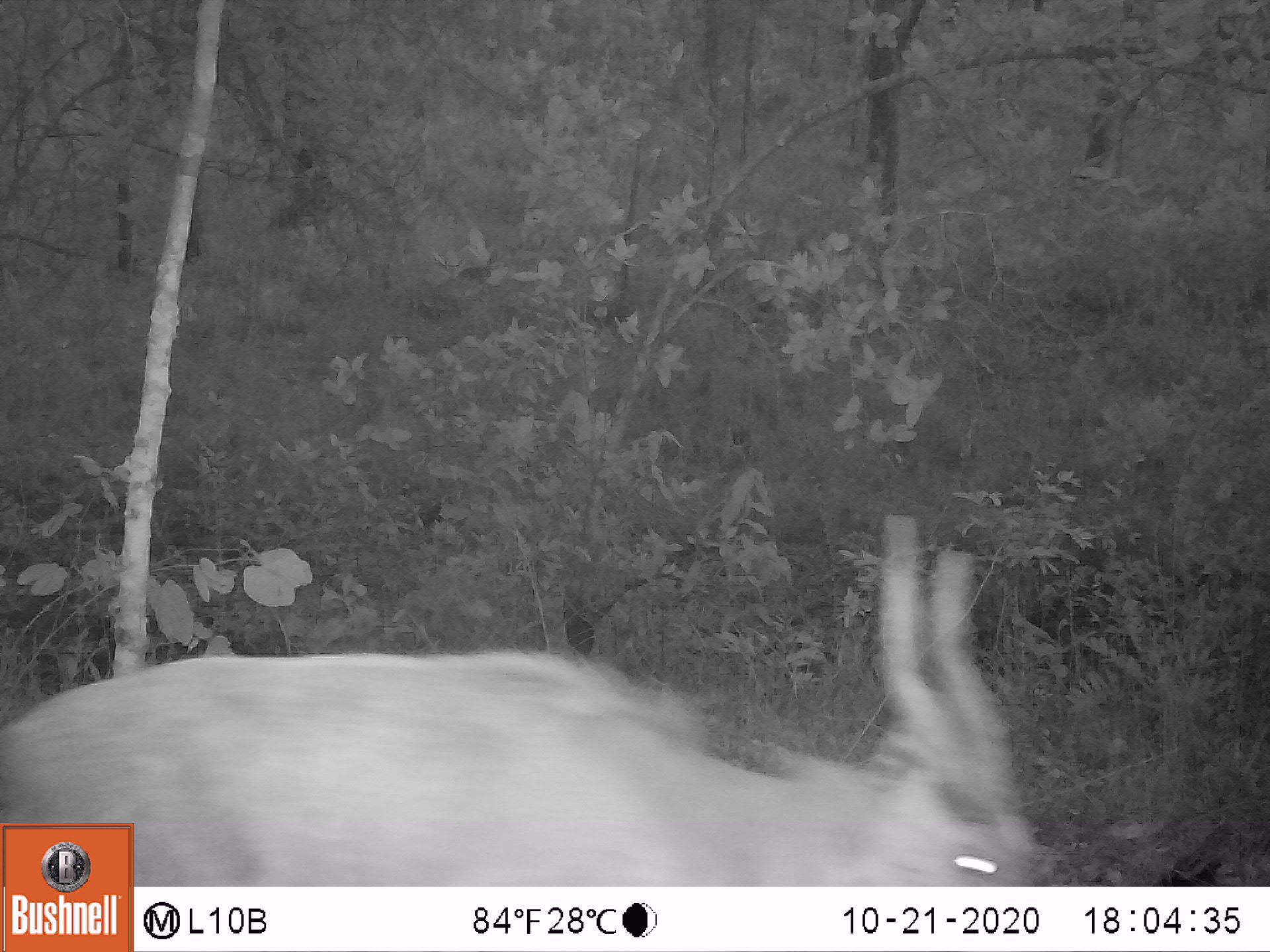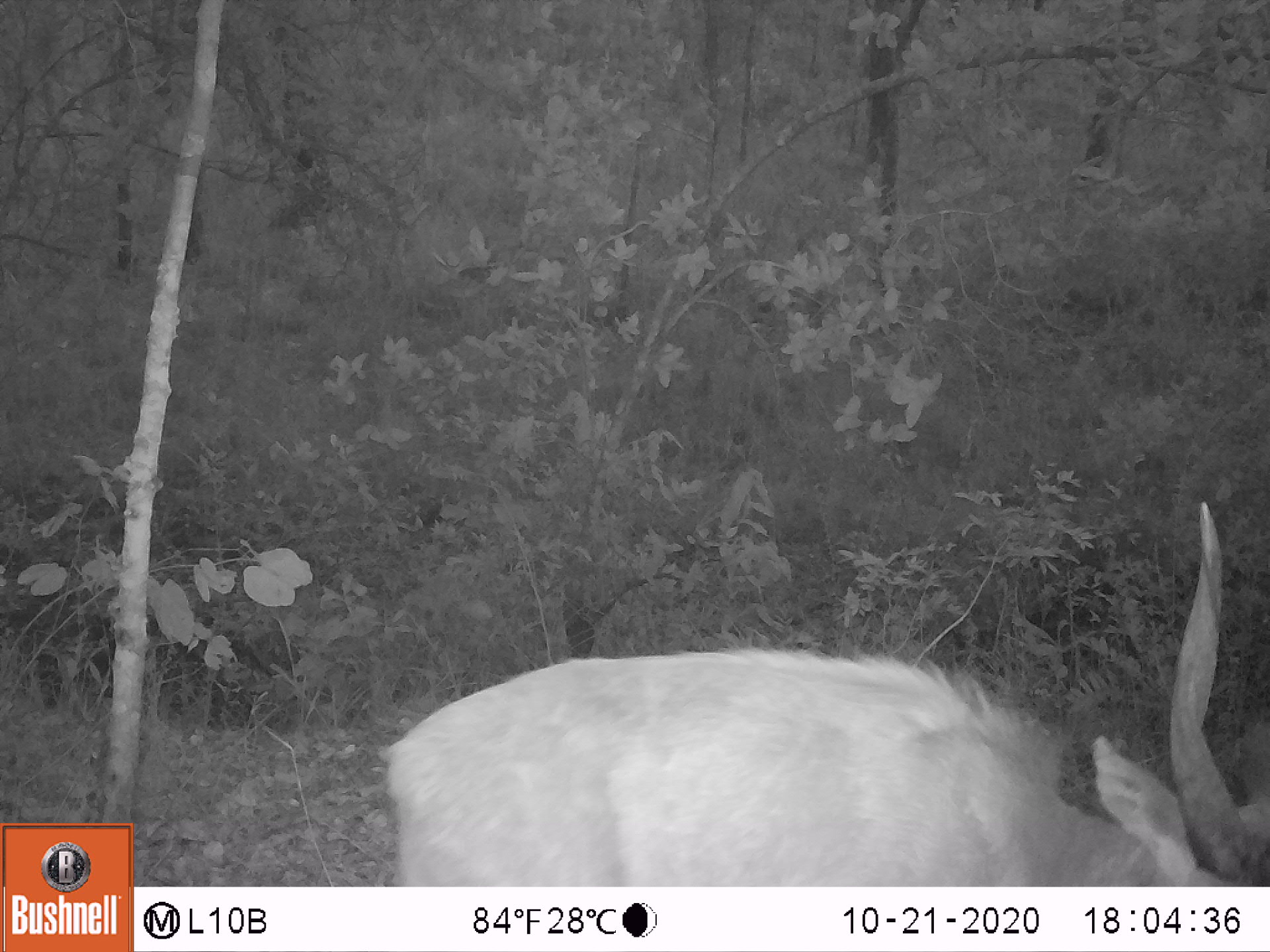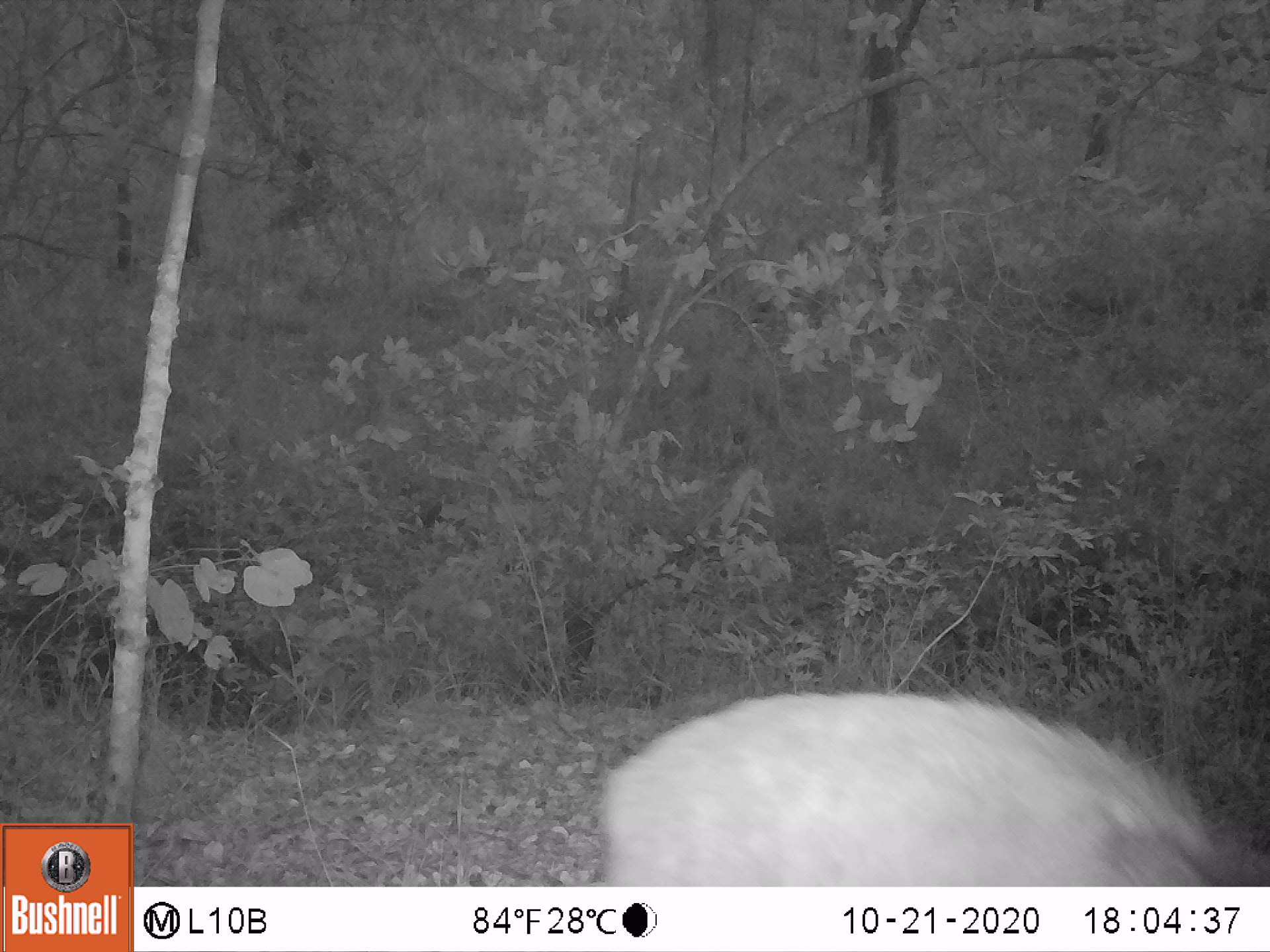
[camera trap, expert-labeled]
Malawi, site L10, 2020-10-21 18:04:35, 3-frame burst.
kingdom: Animalia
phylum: Chordata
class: Mammalia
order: Artiodactyla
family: Bovidae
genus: Tragelaphus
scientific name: Tragelaphus sylvaticus sylvaticus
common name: cape bushbuck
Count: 1.